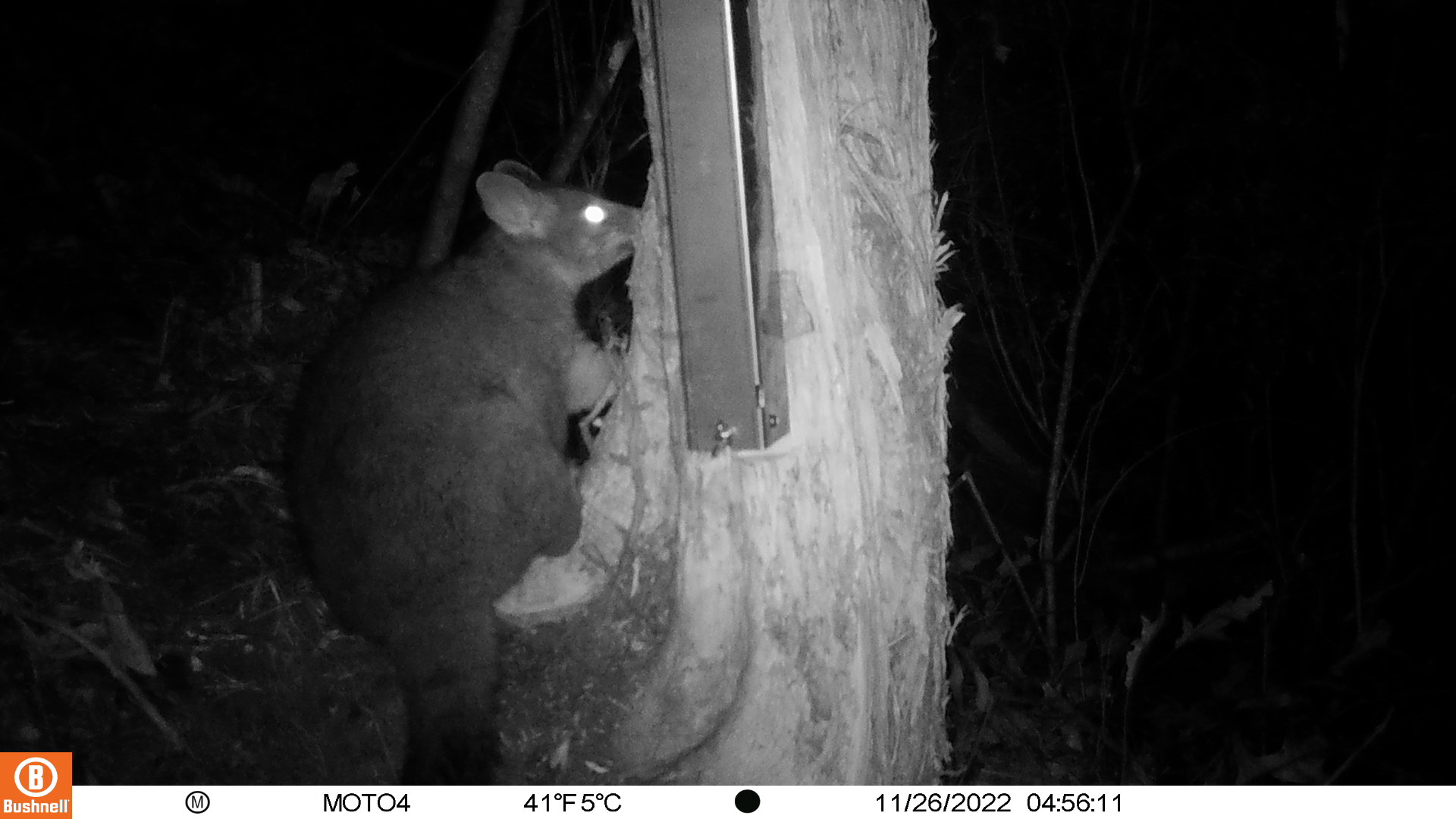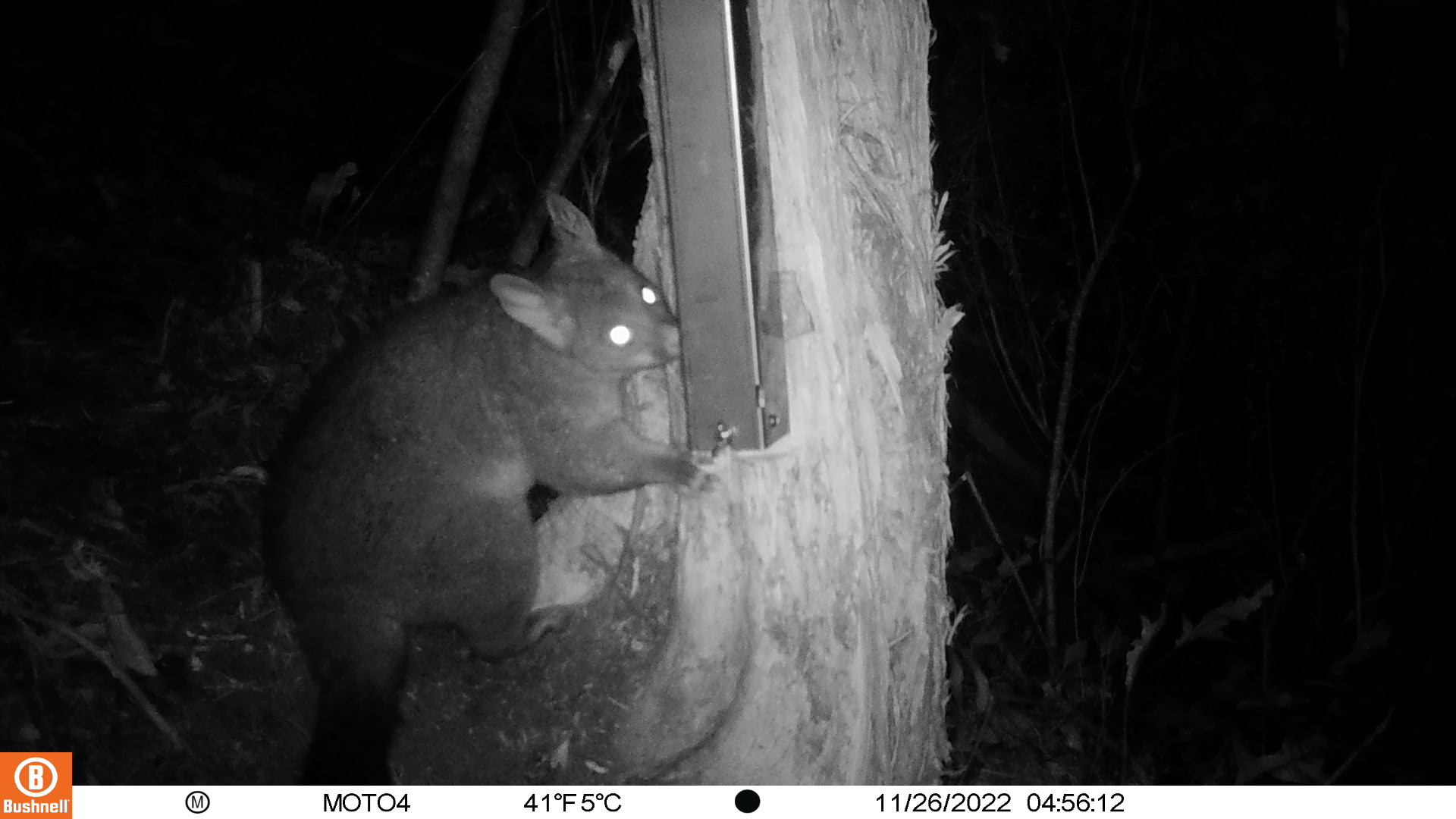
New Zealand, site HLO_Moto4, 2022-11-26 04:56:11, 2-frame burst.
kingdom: Animalia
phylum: Chordata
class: Mammalia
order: Diprotodontia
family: Phalangeridae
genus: Trichosurus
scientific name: Trichosurus vulpecula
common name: common brushtail possum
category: possum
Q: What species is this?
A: Possum (common brushtail possum) (Trichosurus vulpecula).